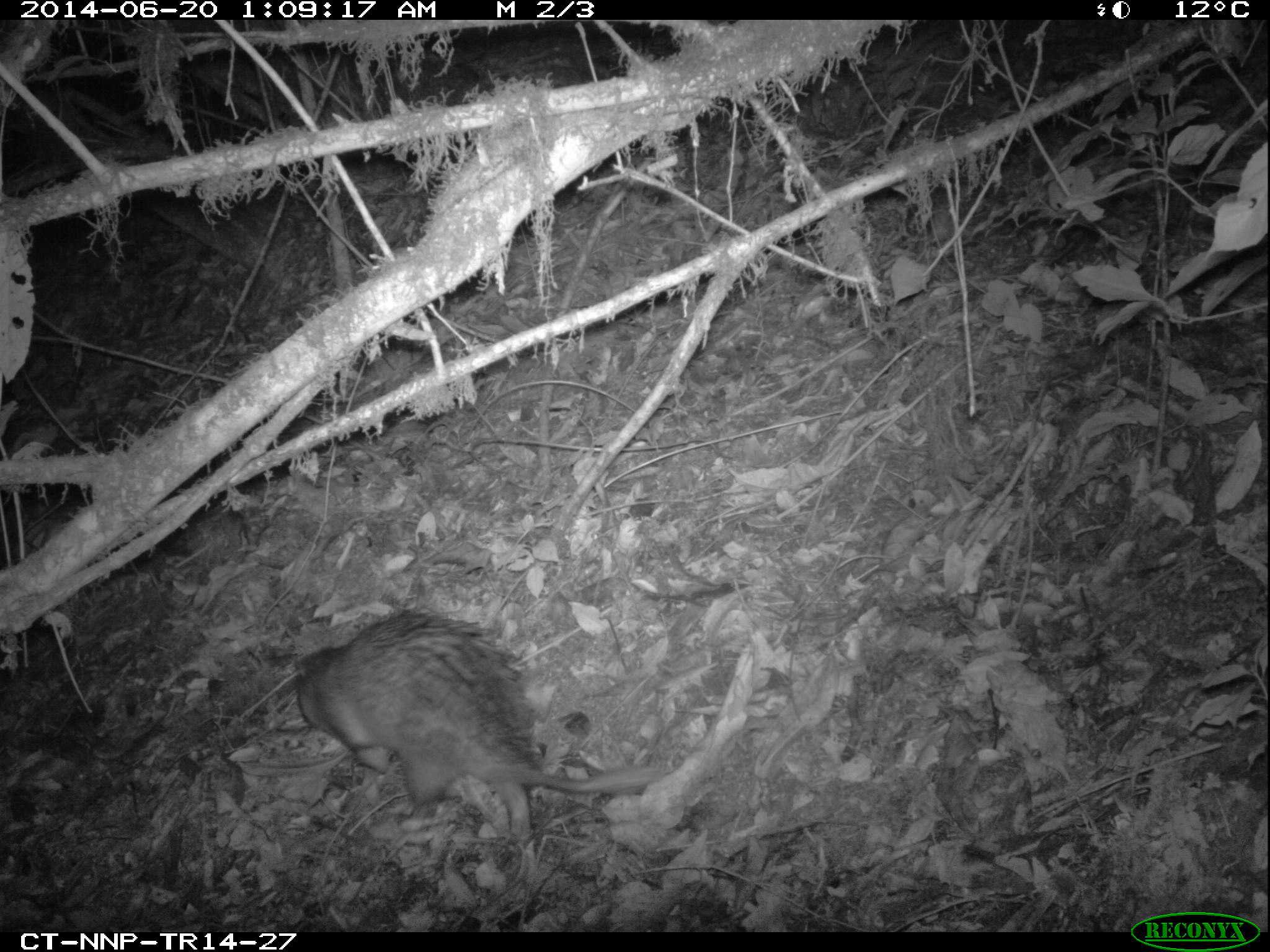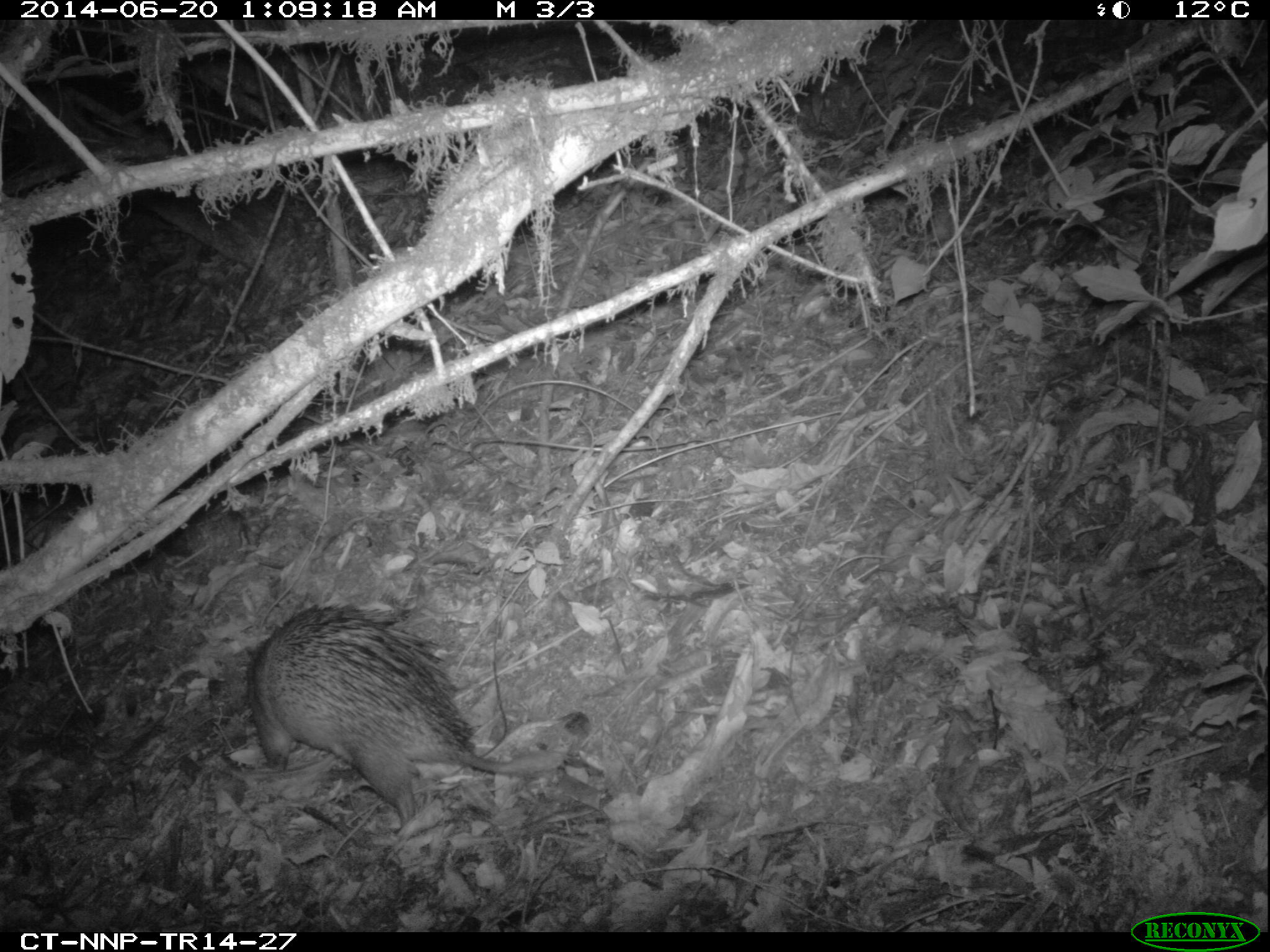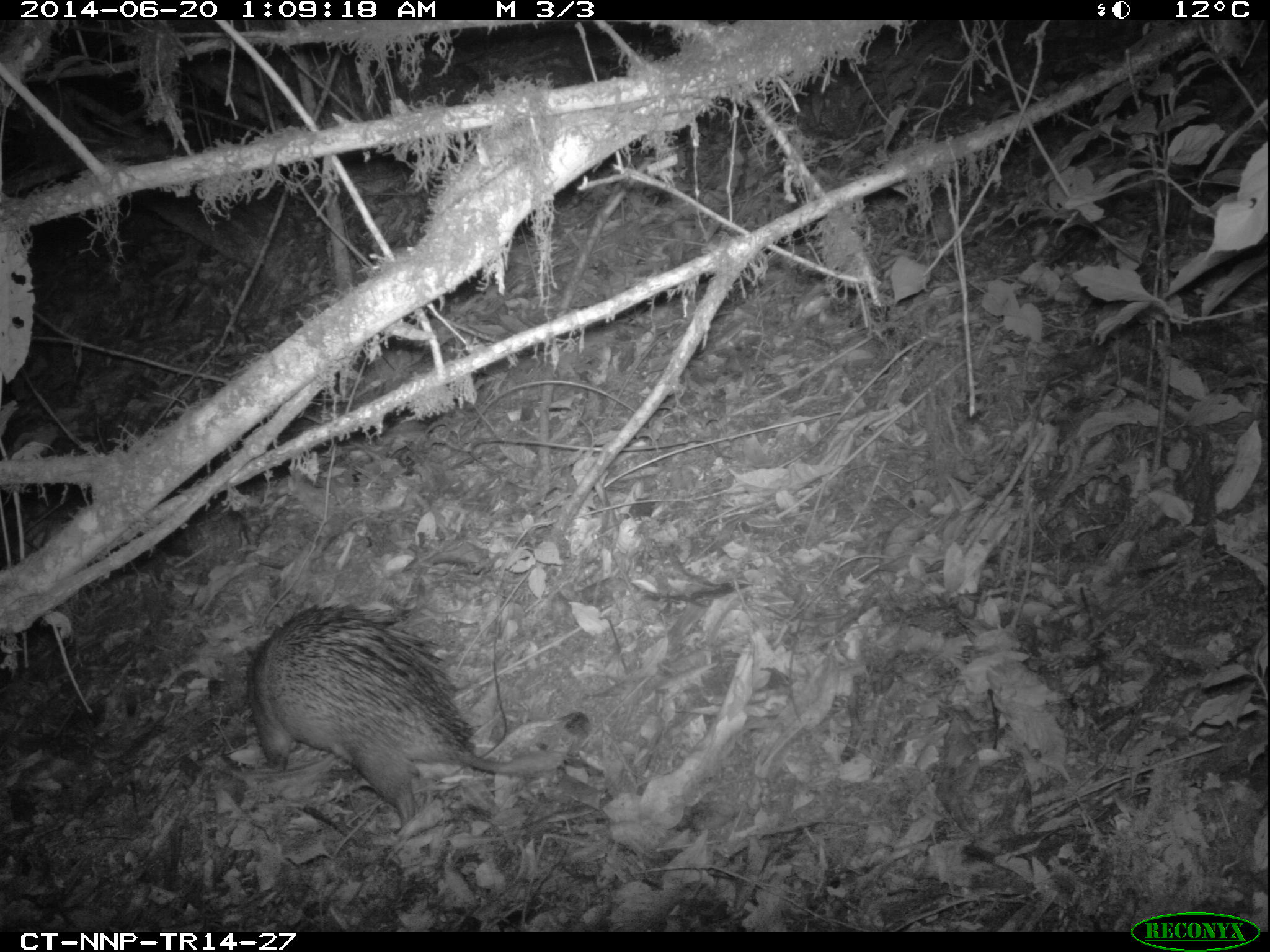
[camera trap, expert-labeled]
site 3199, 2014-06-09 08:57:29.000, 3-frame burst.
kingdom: Animalia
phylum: Chordata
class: Mammalia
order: Rodentia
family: Hystricidae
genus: Atherurus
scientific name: Atherurus africanus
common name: african brush-tailed porcupine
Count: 1.